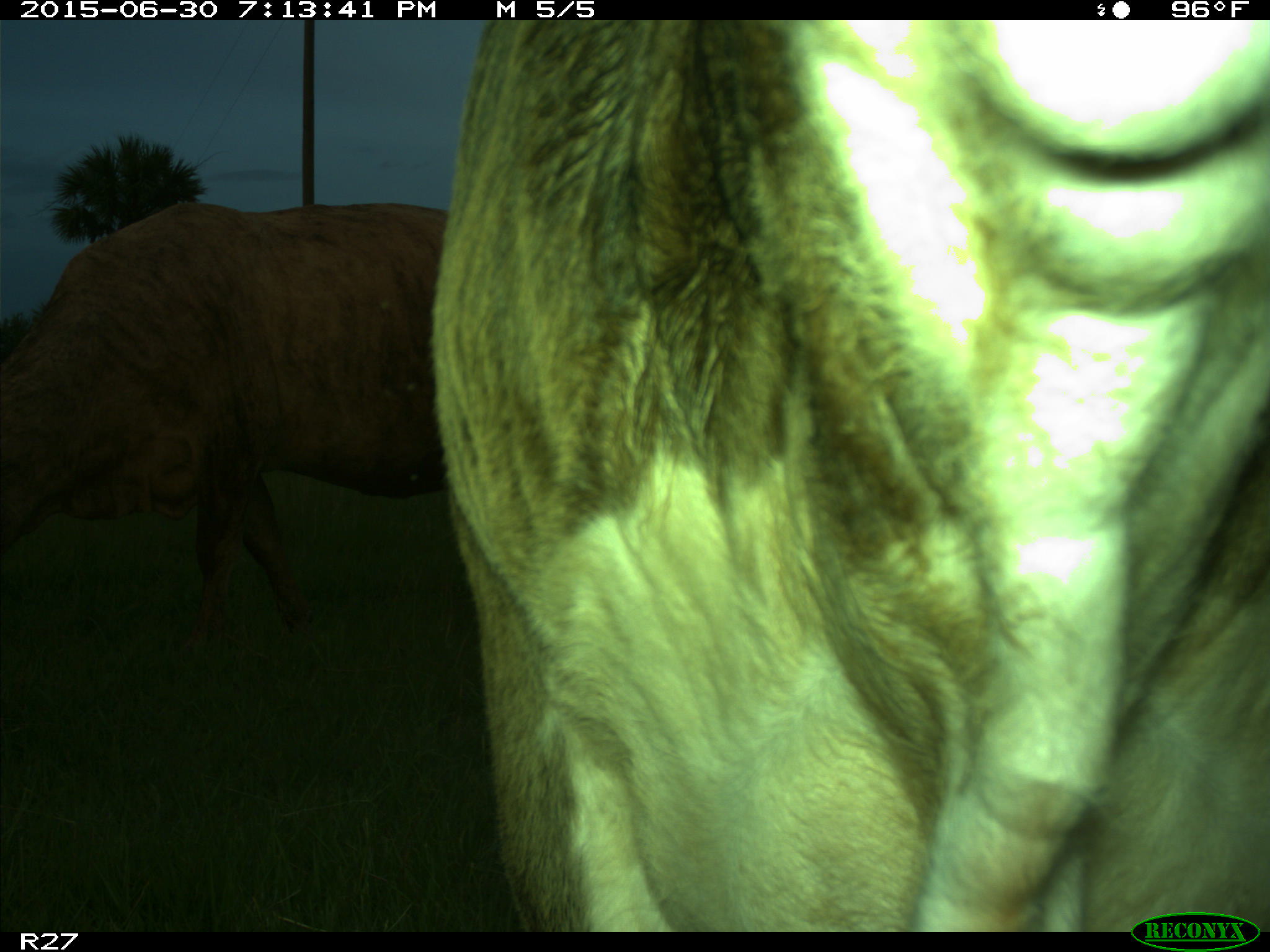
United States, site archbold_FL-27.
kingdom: Animalia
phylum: Chordata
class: Mammalia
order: Artiodactyla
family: Bovidae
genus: Bos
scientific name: Bos taurus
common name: domestic cow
Bos taurus (domestic cow).